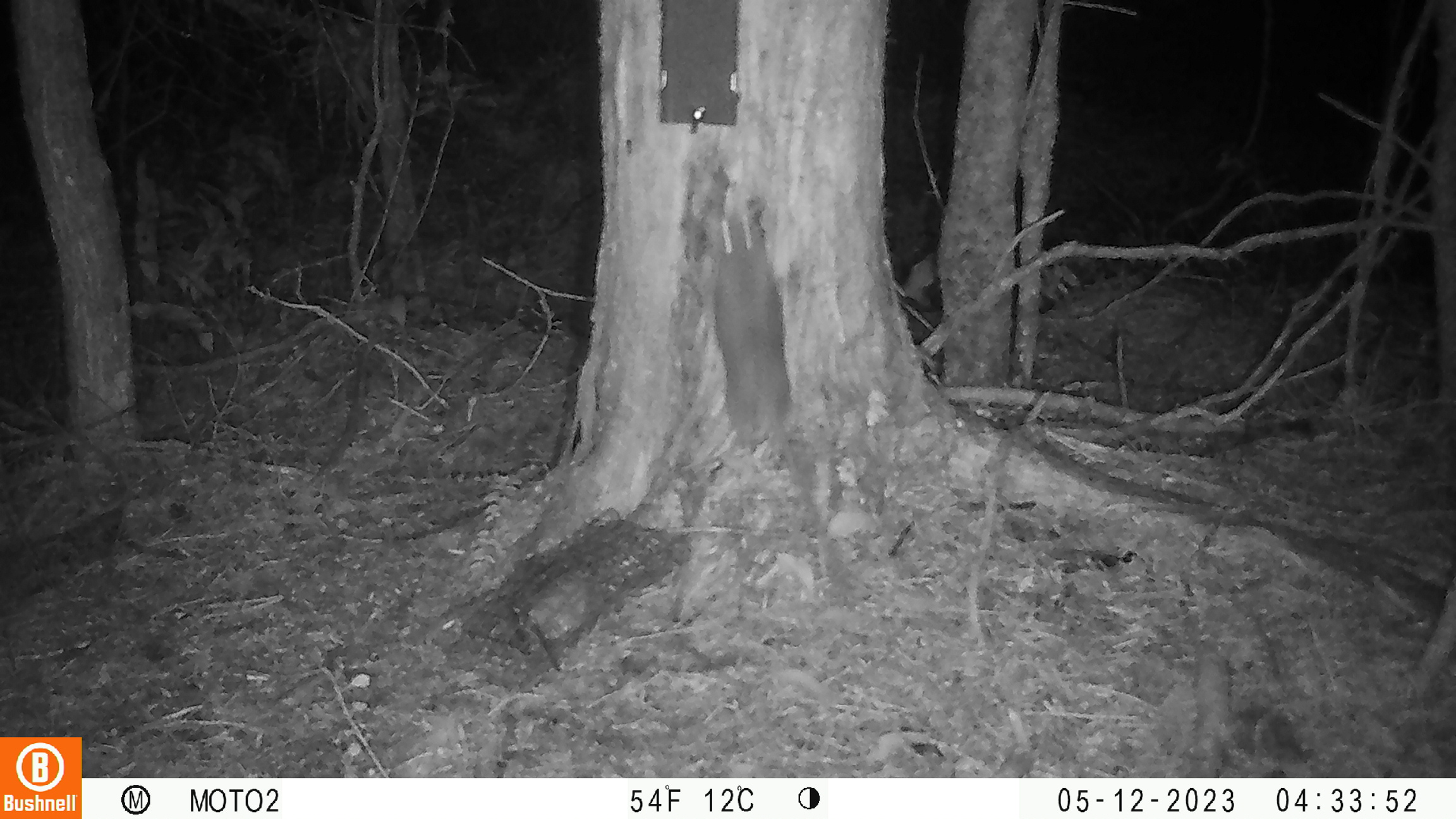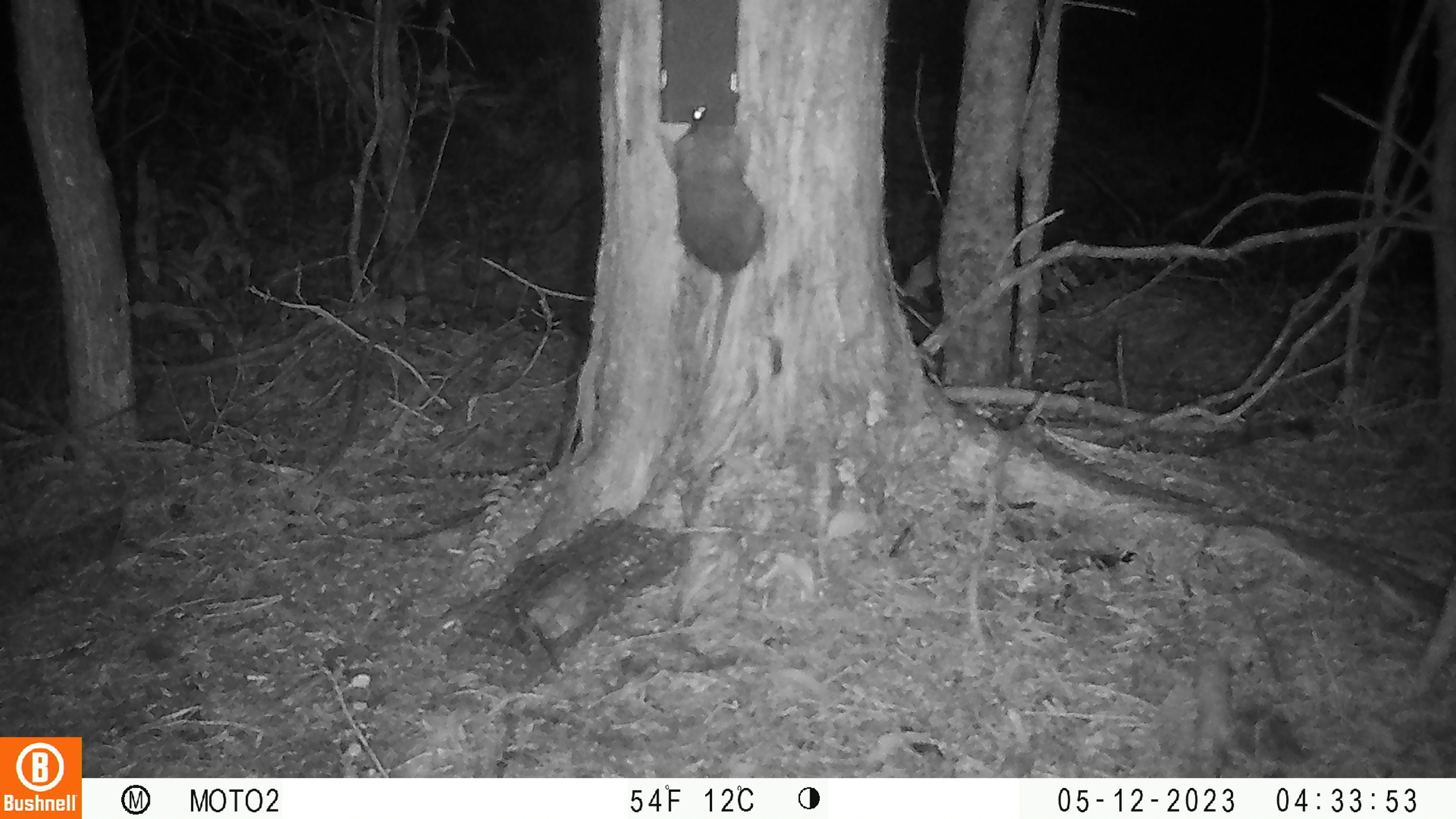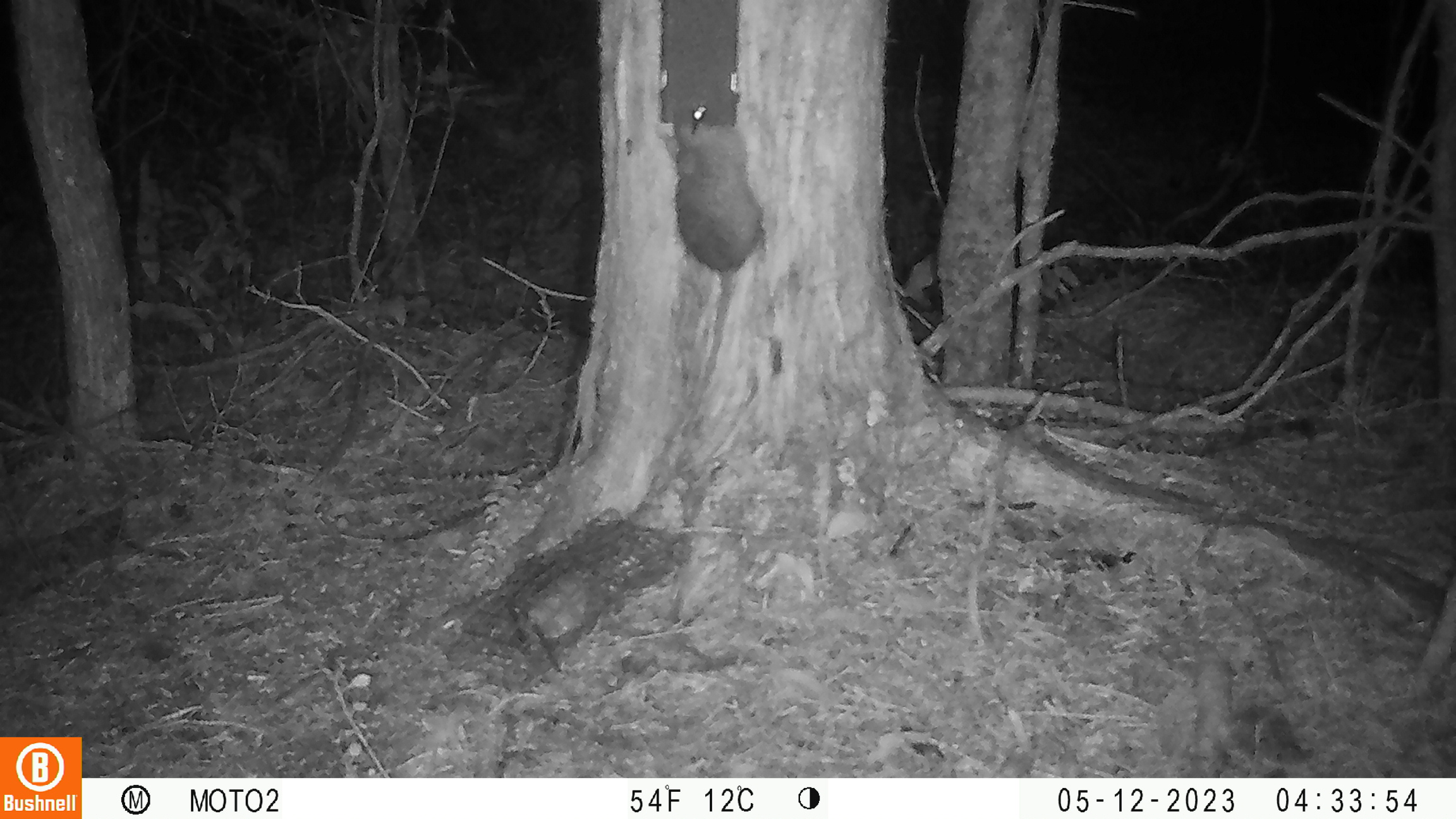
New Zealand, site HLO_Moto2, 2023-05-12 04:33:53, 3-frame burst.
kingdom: Animalia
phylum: Chordata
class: Mammalia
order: Rodentia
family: Muridae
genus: Rattus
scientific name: Rattus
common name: rat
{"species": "rat (Rattus)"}